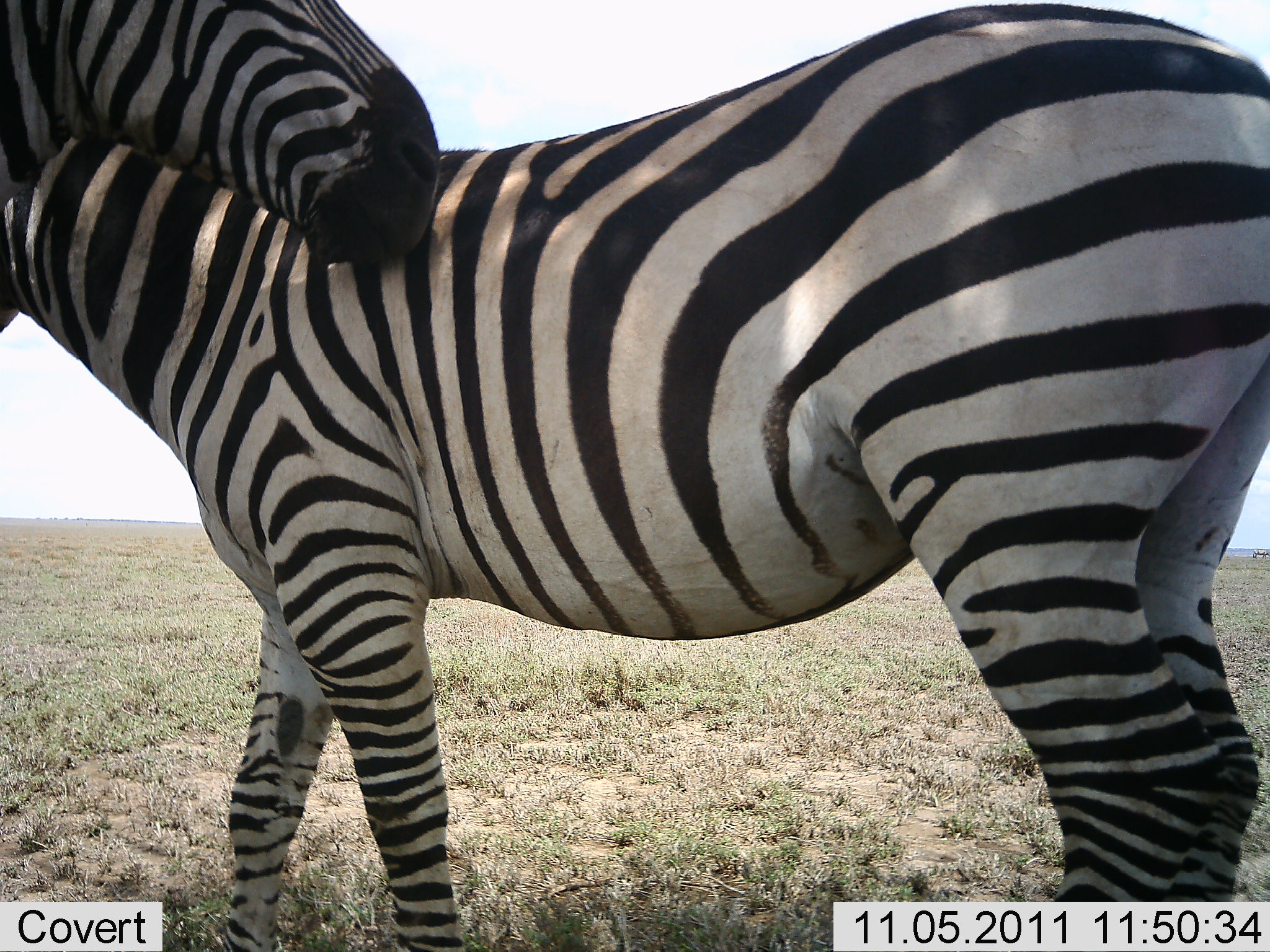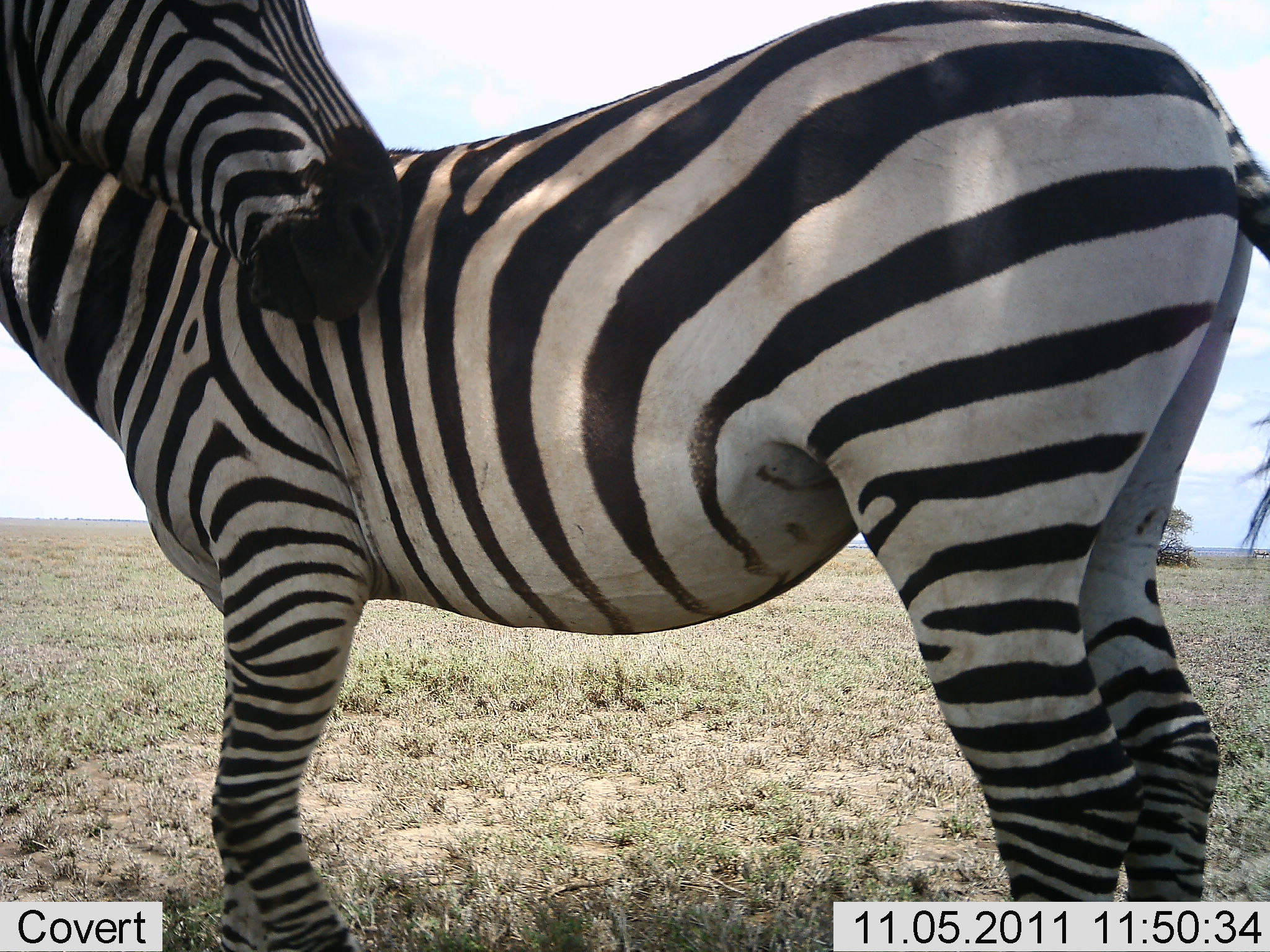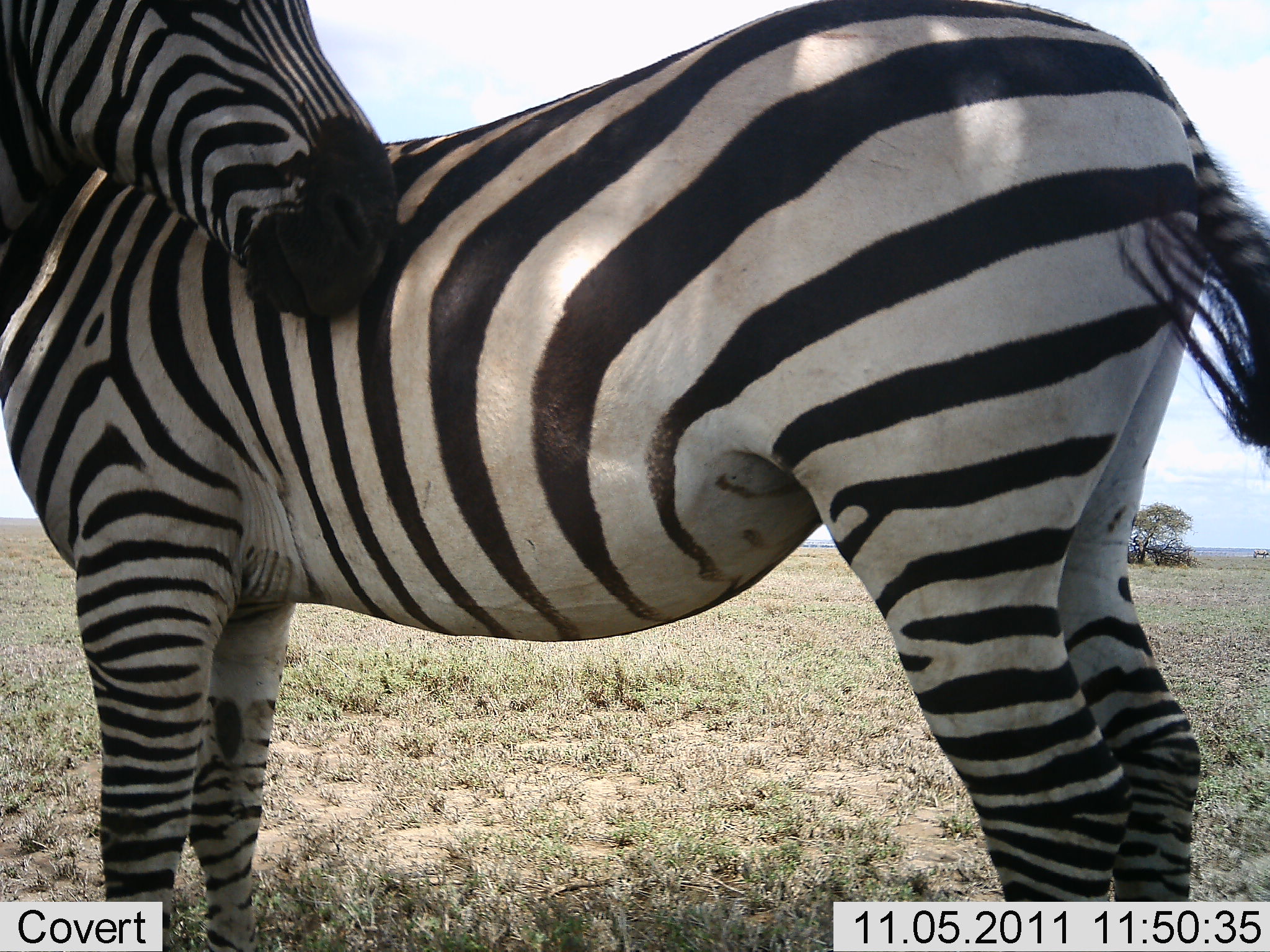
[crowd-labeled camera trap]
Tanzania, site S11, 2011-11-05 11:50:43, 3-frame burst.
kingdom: Animalia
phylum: Chordata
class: Mammalia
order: Perissodactyla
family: Equidae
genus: Equus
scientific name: Equus quagga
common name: plains zebra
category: zebra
Zebra (plains zebra) (Equus quagga), count 2. Behavior (volunteer vote fractions): standing 92%, resting 8%, moving 8%, interacting 50%. Young present (vote fraction): 0%. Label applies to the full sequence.